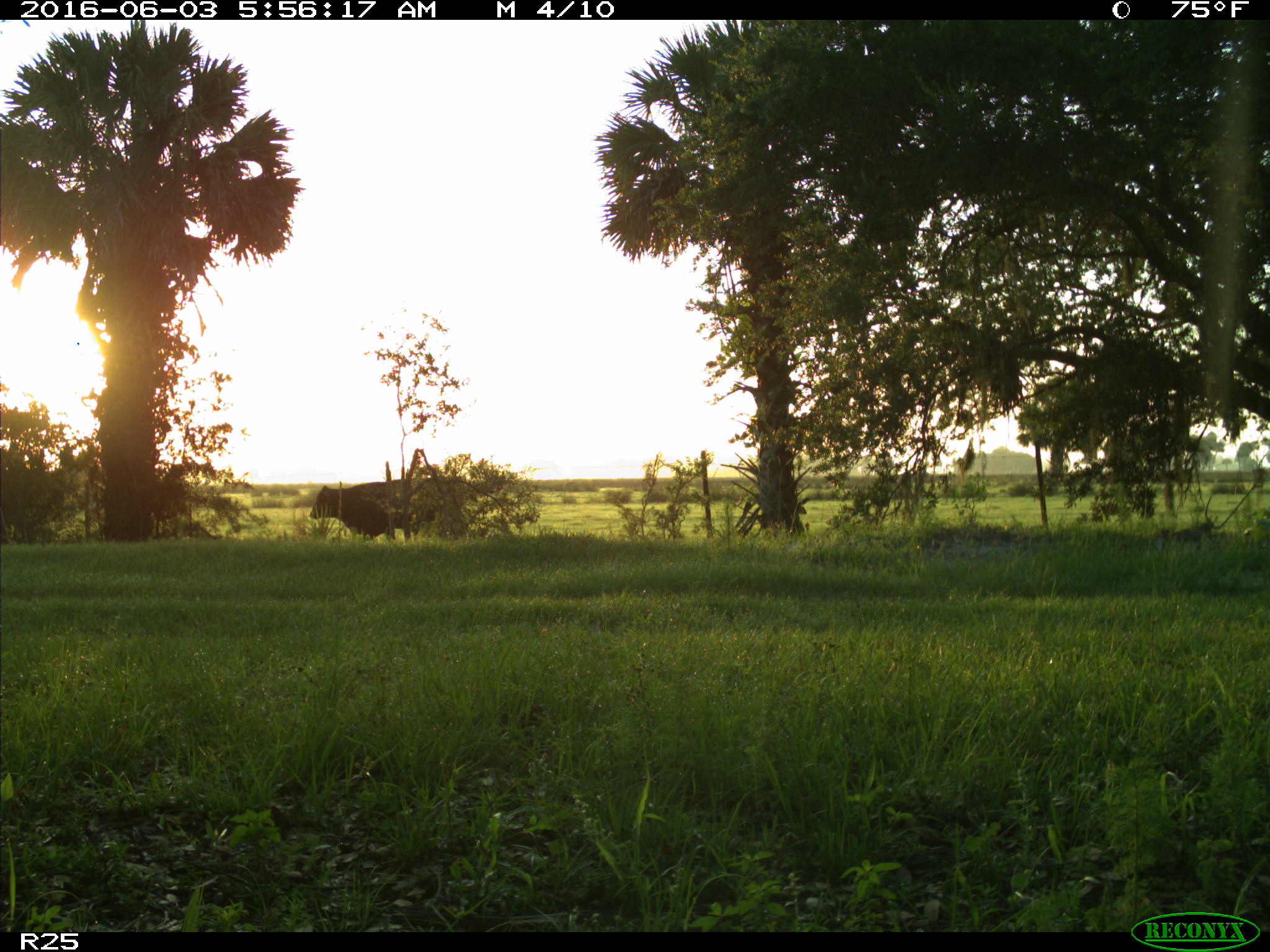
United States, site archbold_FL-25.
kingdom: Animalia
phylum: Chordata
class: Mammalia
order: Artiodactyla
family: Bovidae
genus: Bos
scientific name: Bos taurus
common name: domestic cow